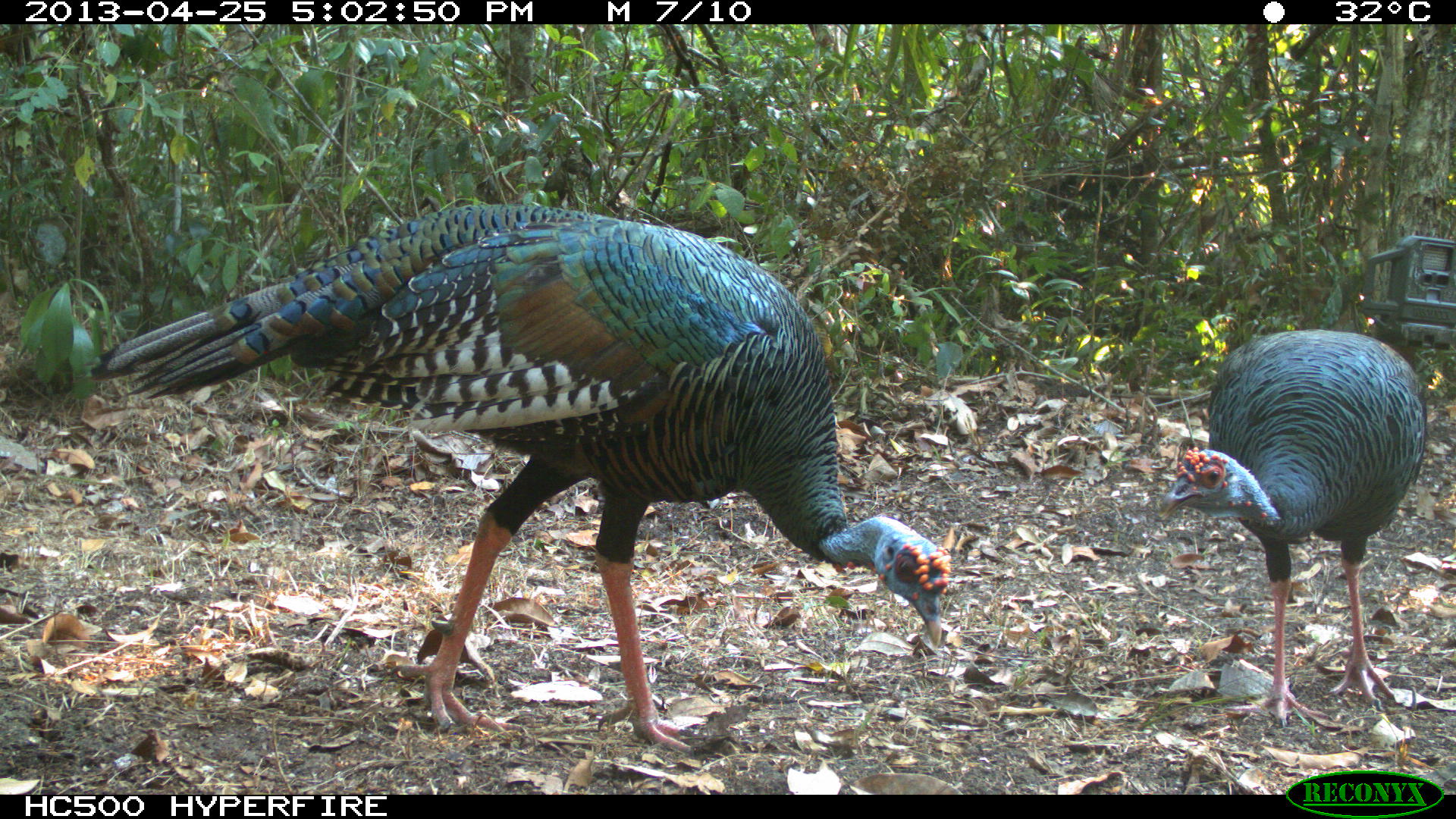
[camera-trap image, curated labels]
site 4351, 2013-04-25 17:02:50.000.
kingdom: Animalia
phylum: Chordata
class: Aves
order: Galliformes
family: Phasianidae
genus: Meleagris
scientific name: Meleagris ocellata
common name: ocellated turkey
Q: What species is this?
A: Meleagris ocellata (ocellated turkey).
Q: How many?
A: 2.